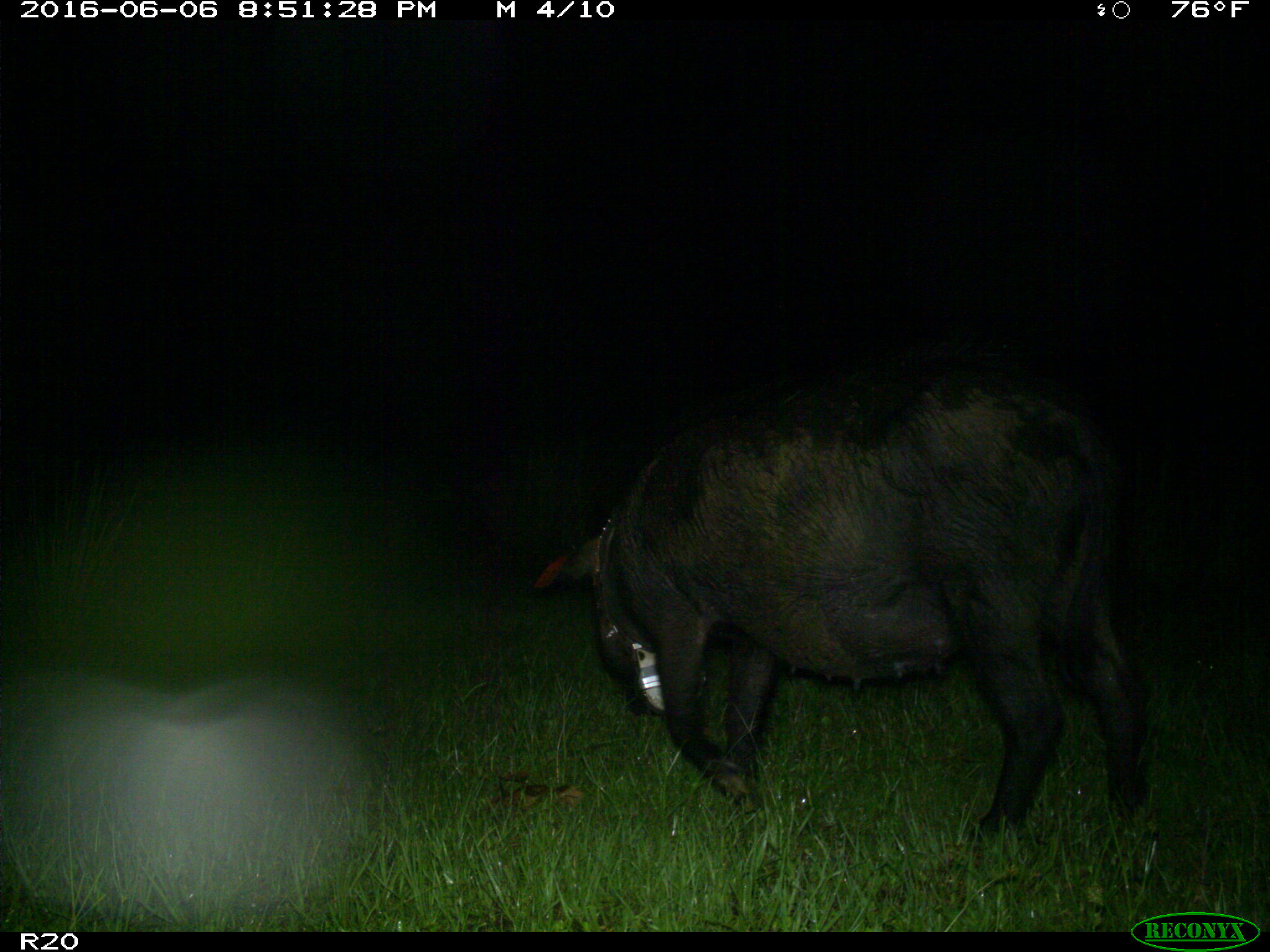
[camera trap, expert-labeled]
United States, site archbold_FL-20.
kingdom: Animalia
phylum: Chordata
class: Mammalia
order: Artiodactyla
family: Suidae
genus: Sus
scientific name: Sus scrofa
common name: wild boar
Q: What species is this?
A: Sus scrofa (wild boar).